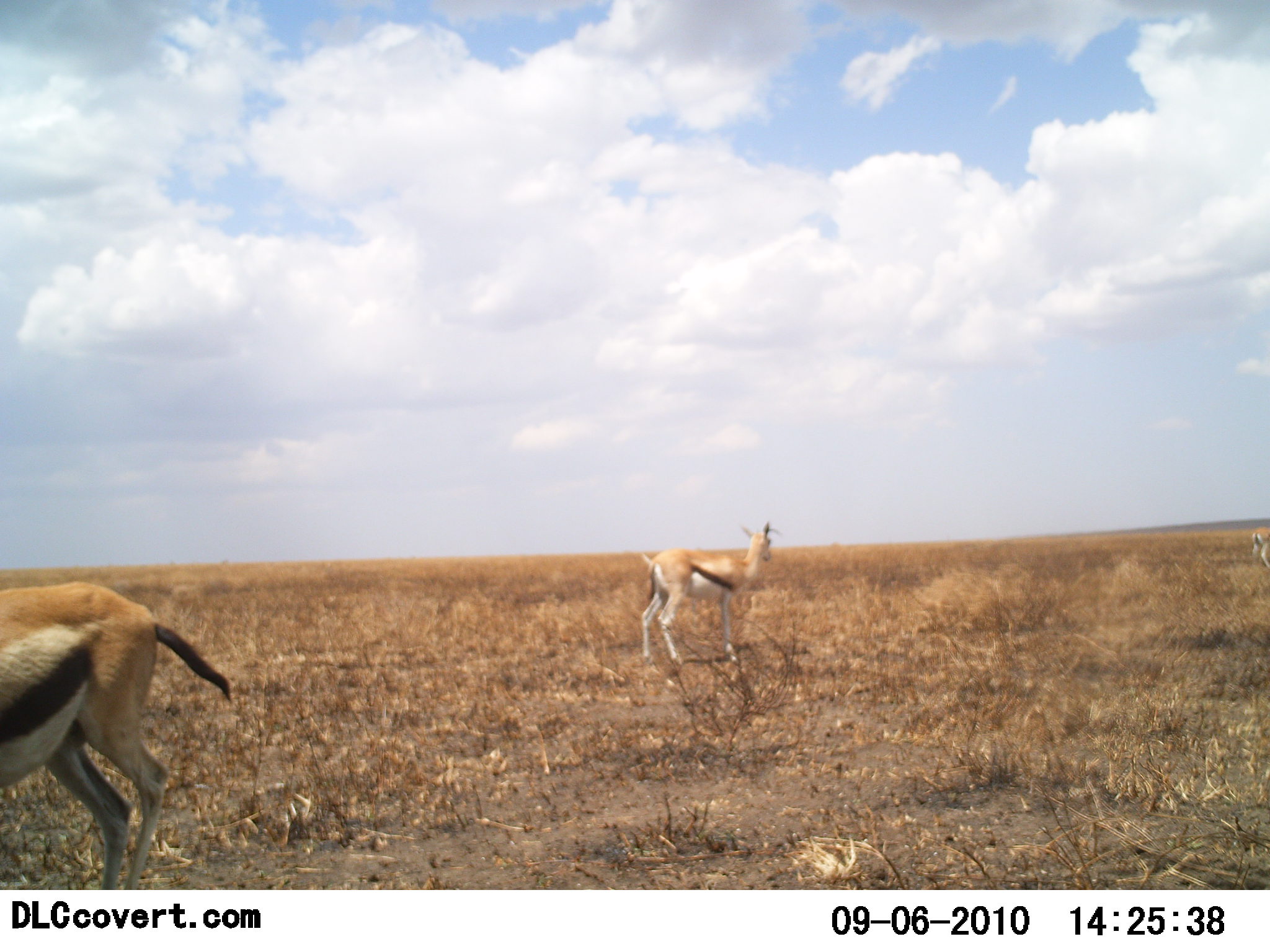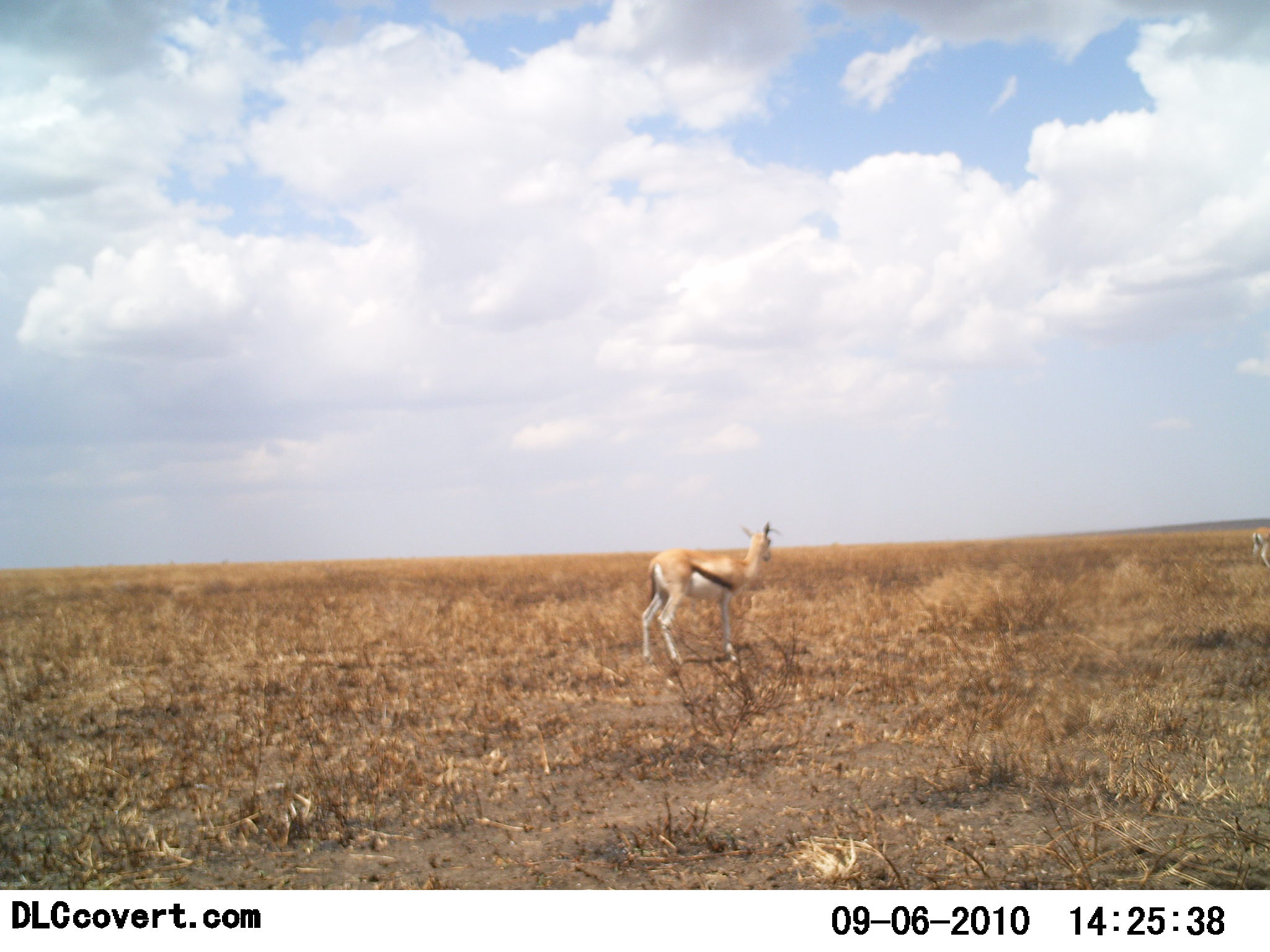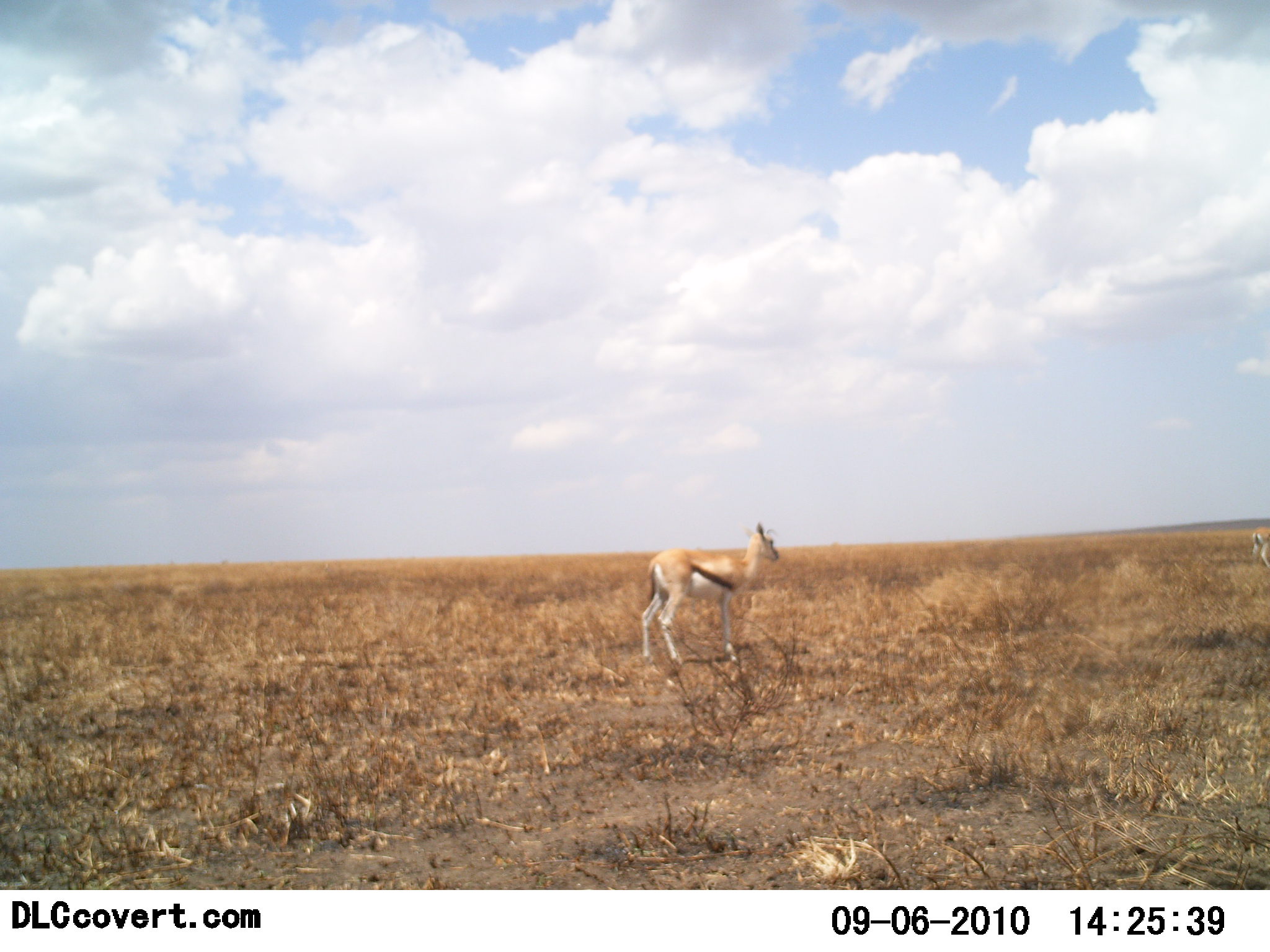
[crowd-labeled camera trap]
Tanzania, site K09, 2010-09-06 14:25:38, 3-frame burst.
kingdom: Animalia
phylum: Chordata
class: Mammalia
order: Artiodactyla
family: Bovidae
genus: Eudorcas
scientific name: Eudorcas thomsonii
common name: thomson's gazelle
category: gazellethomsons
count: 2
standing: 100%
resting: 0%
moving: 54%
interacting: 0%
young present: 0%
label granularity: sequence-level